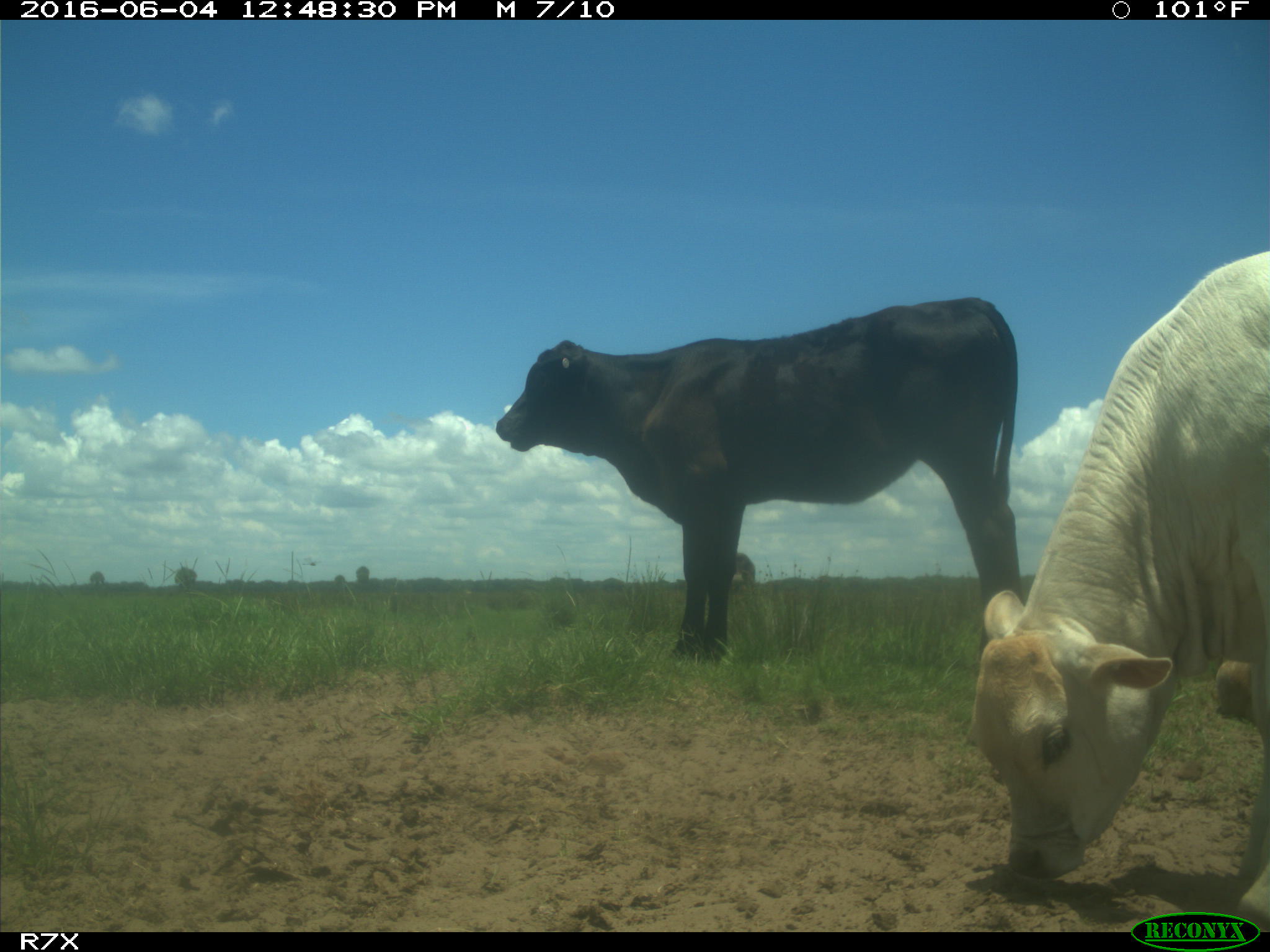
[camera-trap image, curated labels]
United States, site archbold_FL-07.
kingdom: Animalia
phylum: Chordata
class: Mammalia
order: Artiodactyla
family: Bovidae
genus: Bos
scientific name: Bos taurus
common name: domestic cow